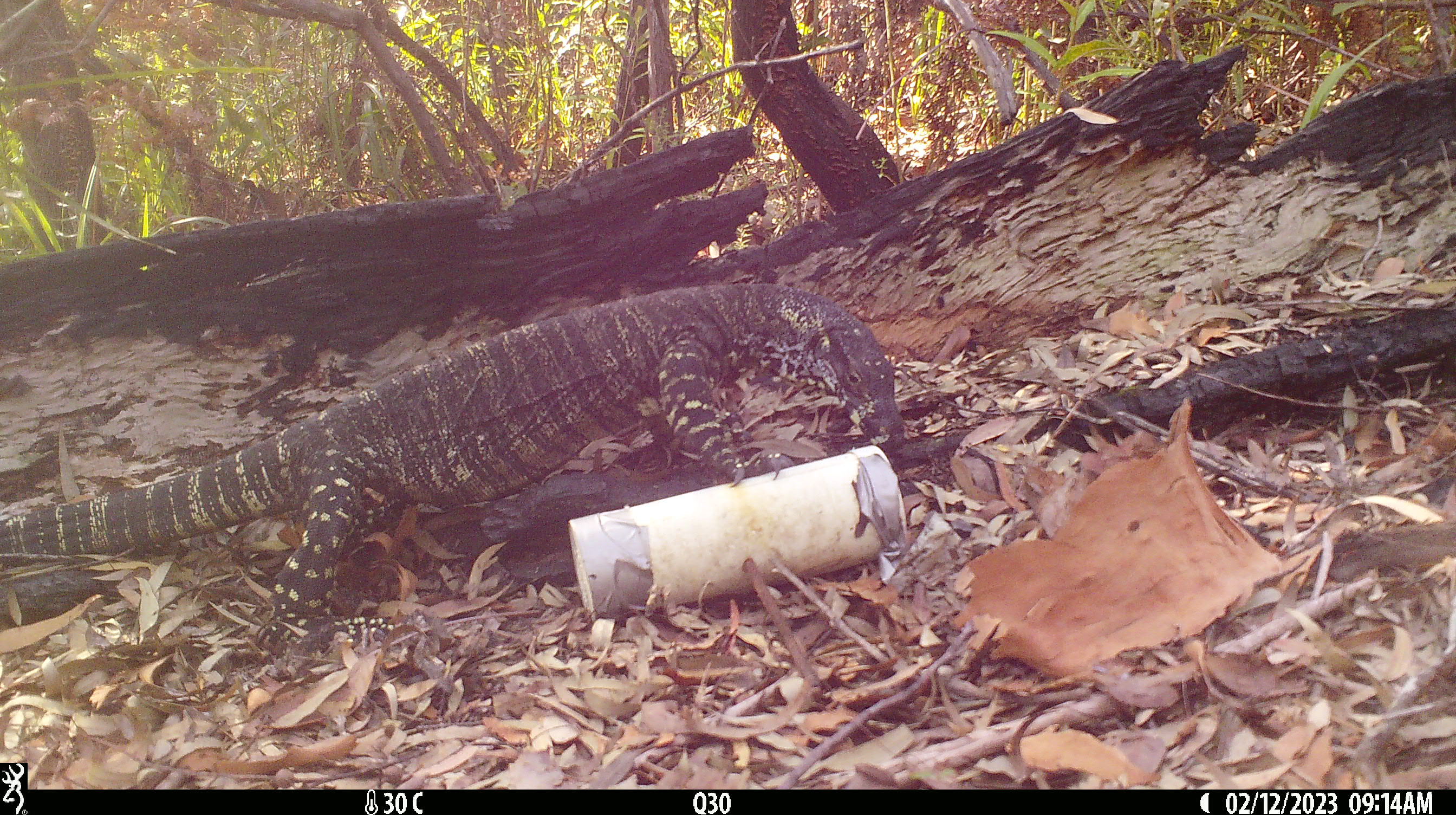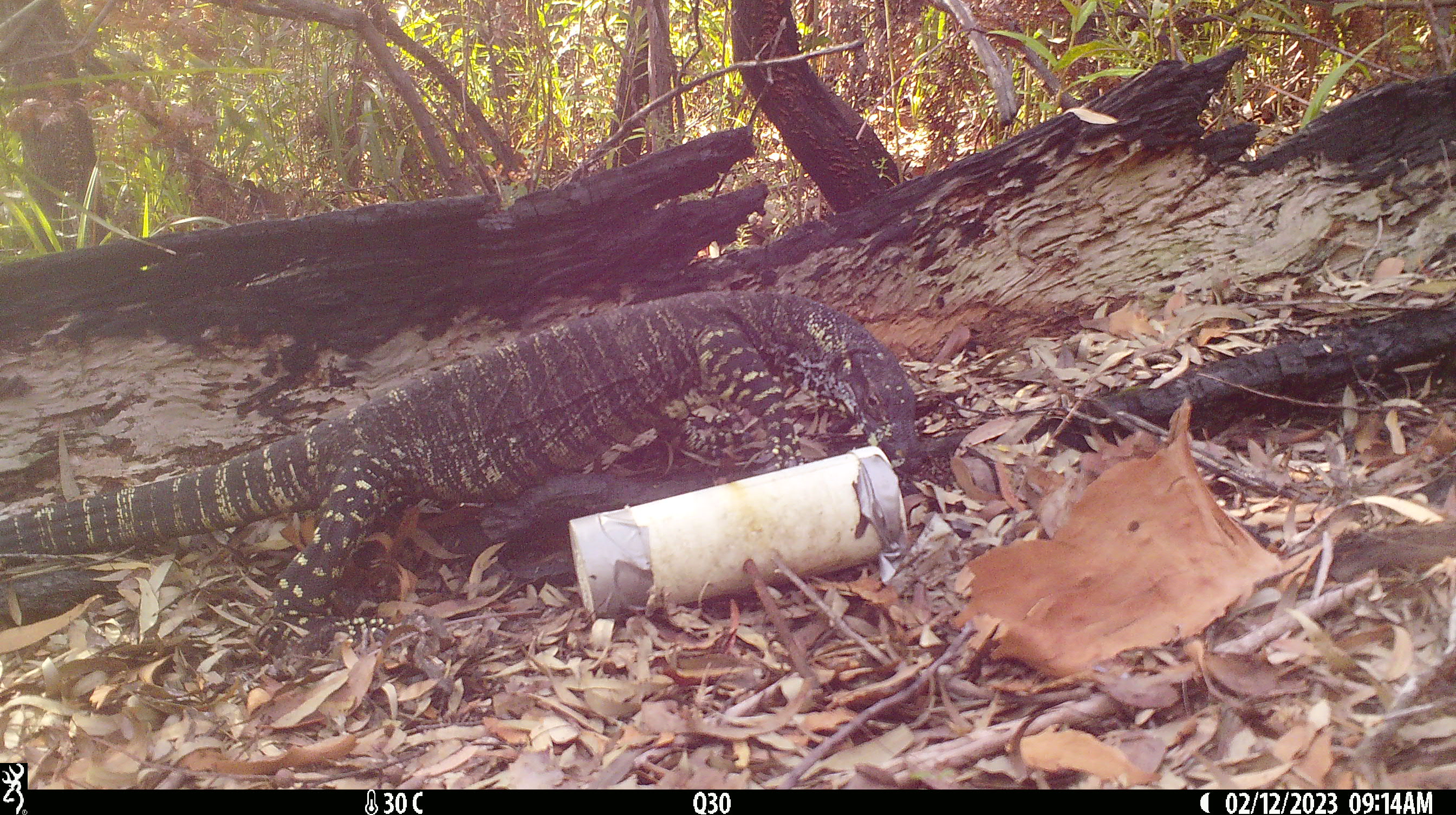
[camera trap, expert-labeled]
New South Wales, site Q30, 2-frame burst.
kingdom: Animalia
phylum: Chordata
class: Reptilia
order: Squamata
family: Varanidae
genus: Varanus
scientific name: Varanus varius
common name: lace monitor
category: goanna